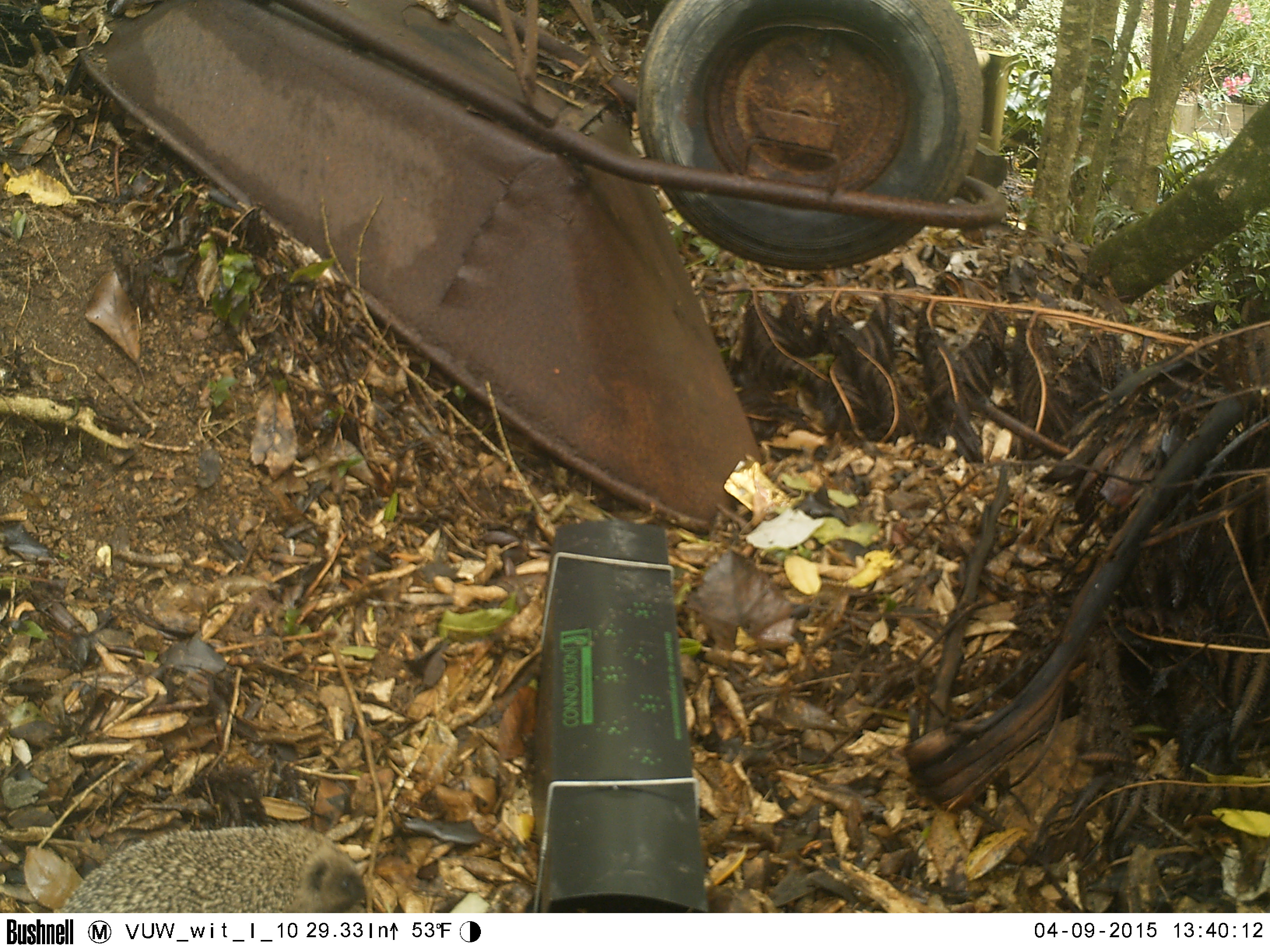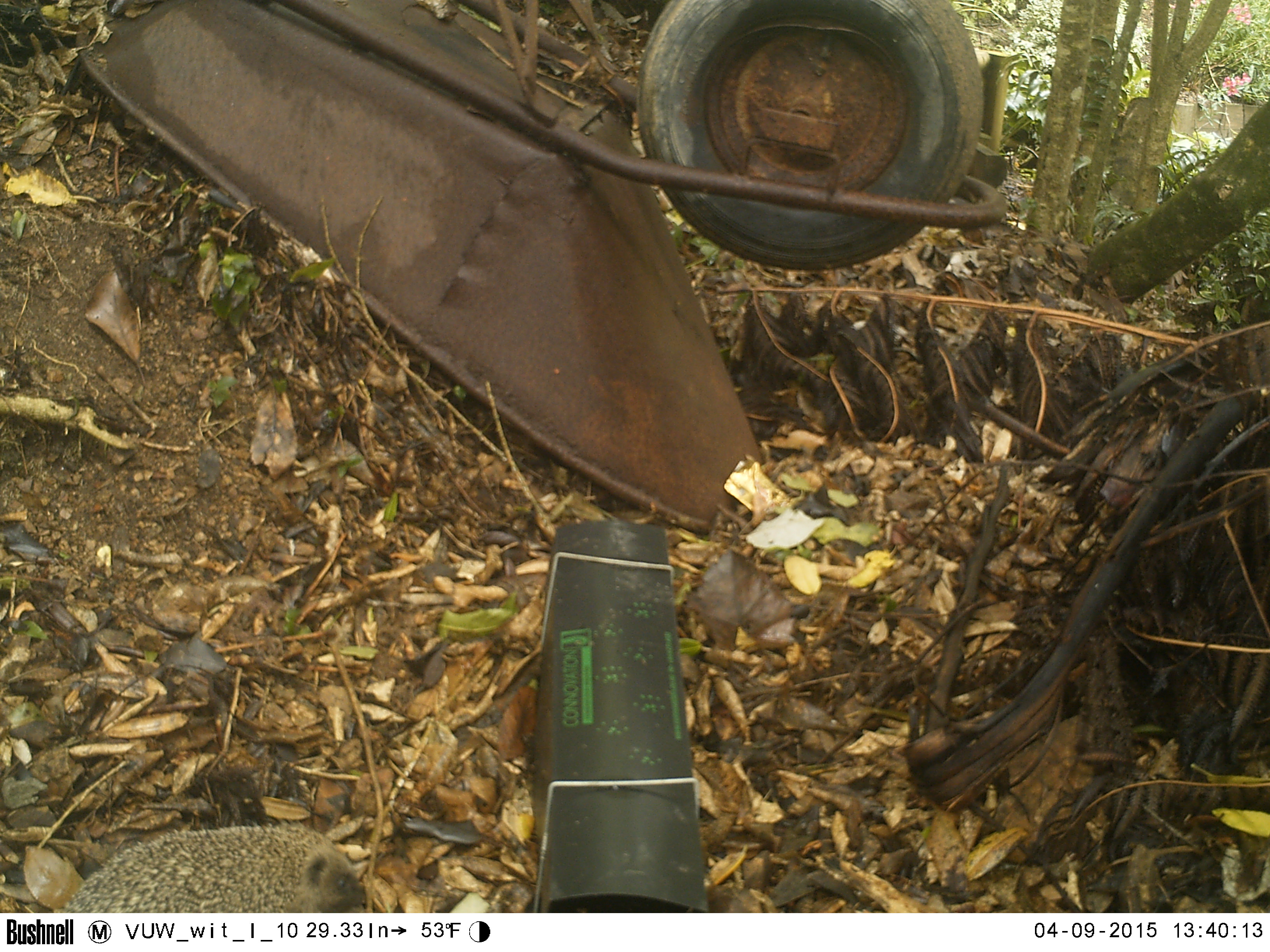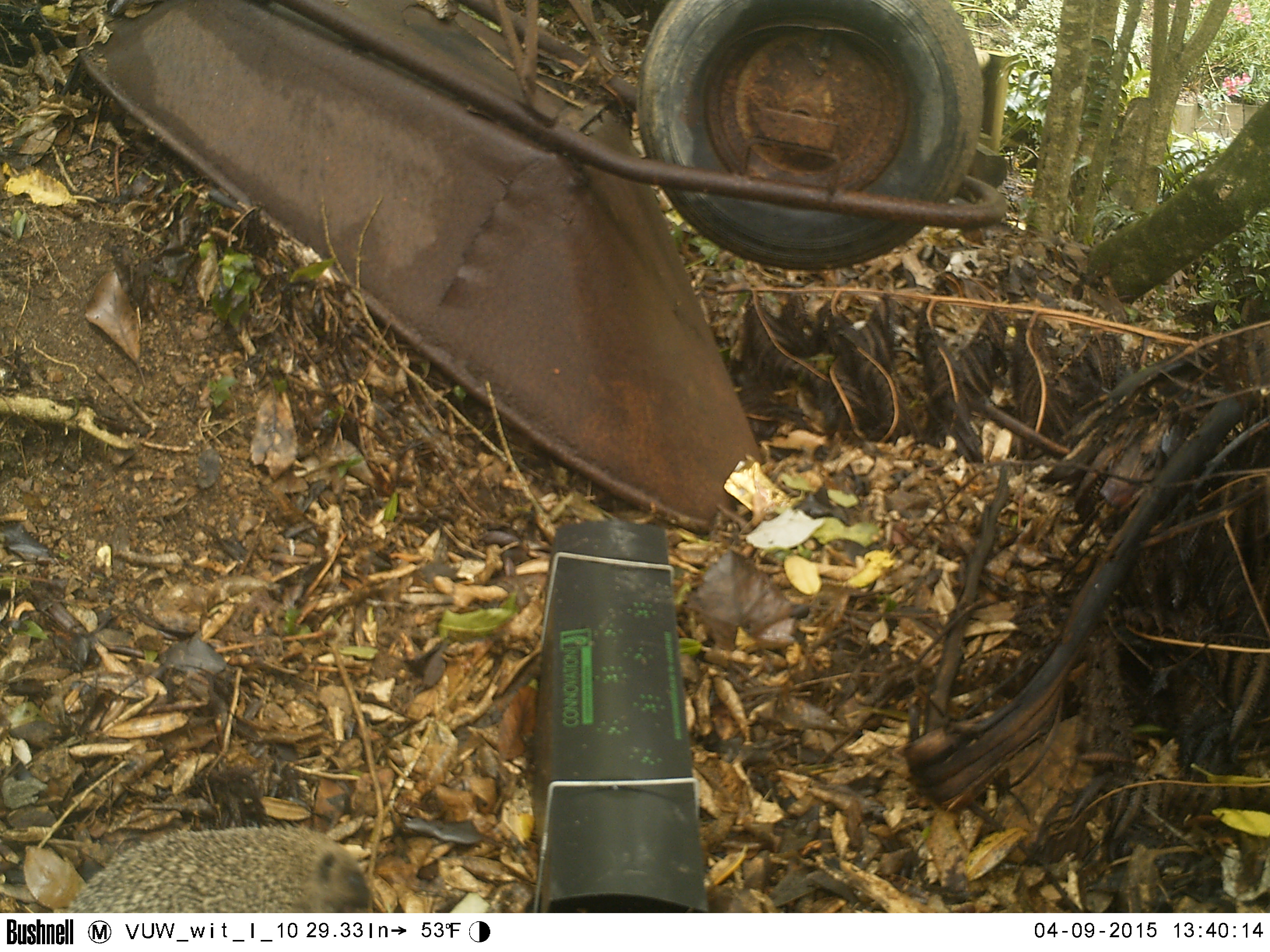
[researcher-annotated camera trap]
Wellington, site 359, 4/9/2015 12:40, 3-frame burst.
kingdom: Animalia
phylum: Chordata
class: Mammalia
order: Eulipotyphla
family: Erinaceidae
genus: Erinaceus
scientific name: Erinaceus europaeus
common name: hedgehog